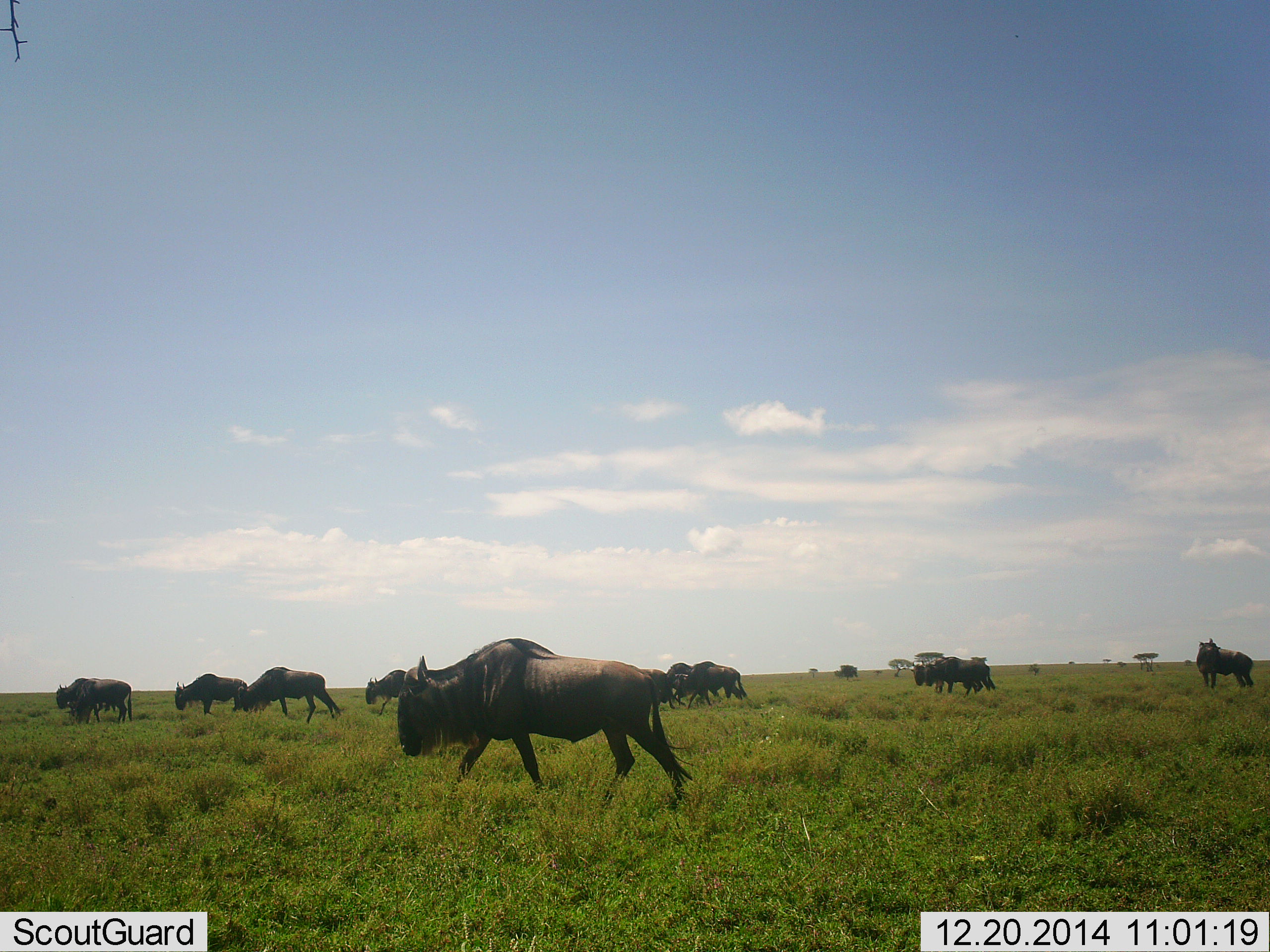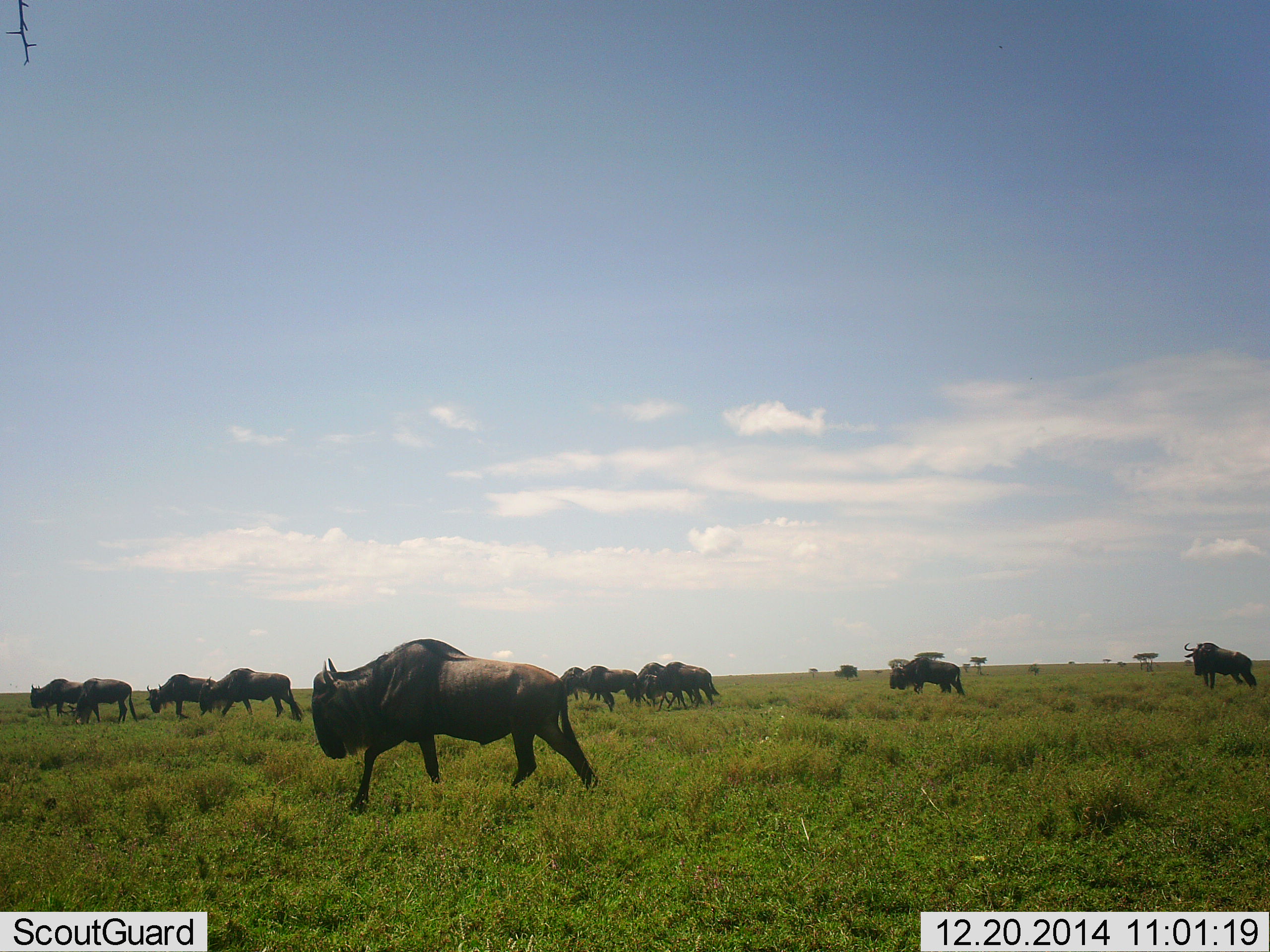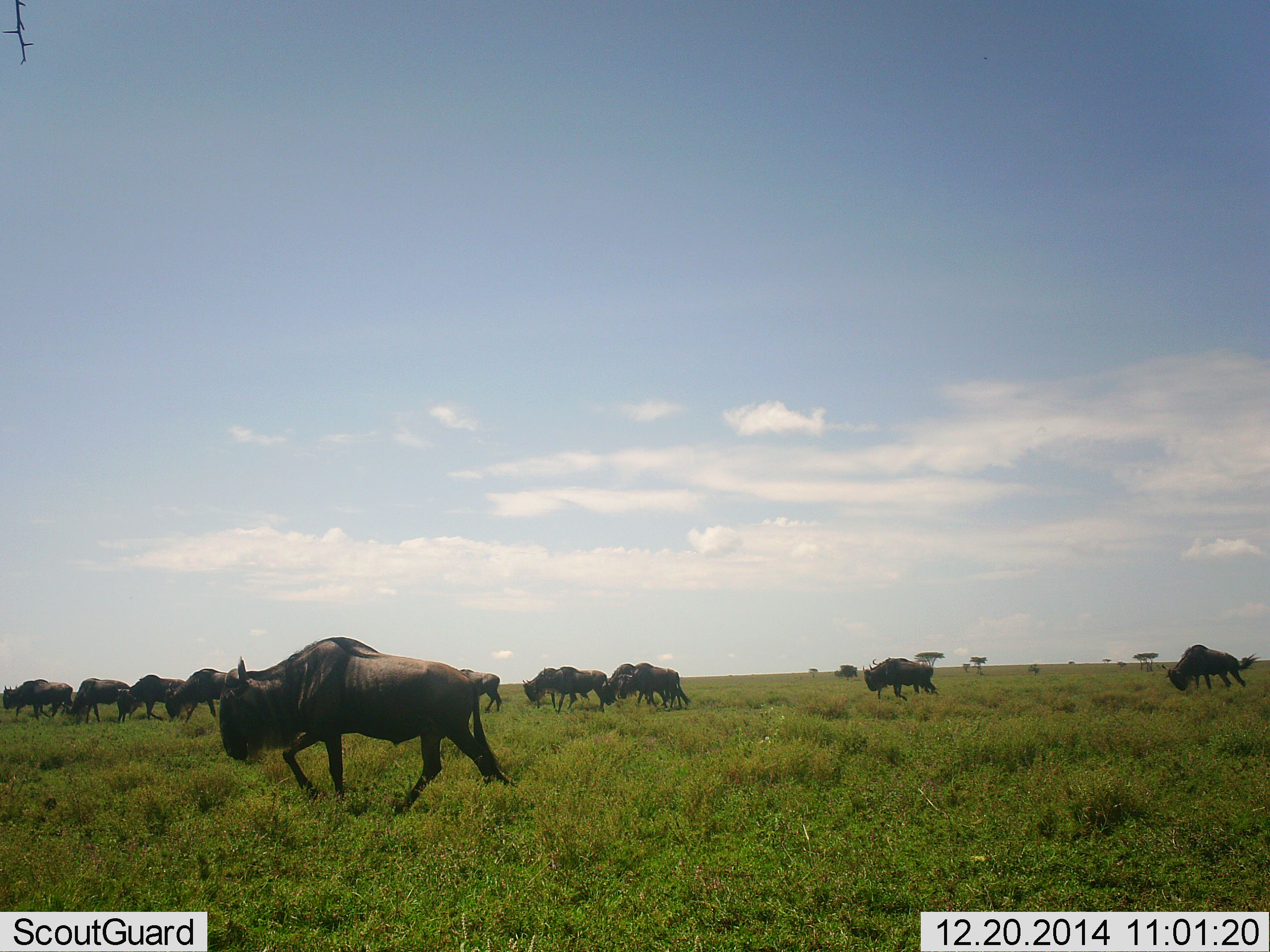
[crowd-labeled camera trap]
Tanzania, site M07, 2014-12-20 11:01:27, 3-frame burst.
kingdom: Animalia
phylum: Chordata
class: Mammalia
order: Artiodactyla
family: Bovidae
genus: Connochaetes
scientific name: Connochaetes taurinus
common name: blue wildebeest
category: wildebeest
Wildebeest (blue wildebeest) (Connochaetes taurinus), count 11-50. Behavior (volunteer vote fractions): standing 40%, resting 0%, moving 90%, interacting 0%. Young present (vote fraction): 0%. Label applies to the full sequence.